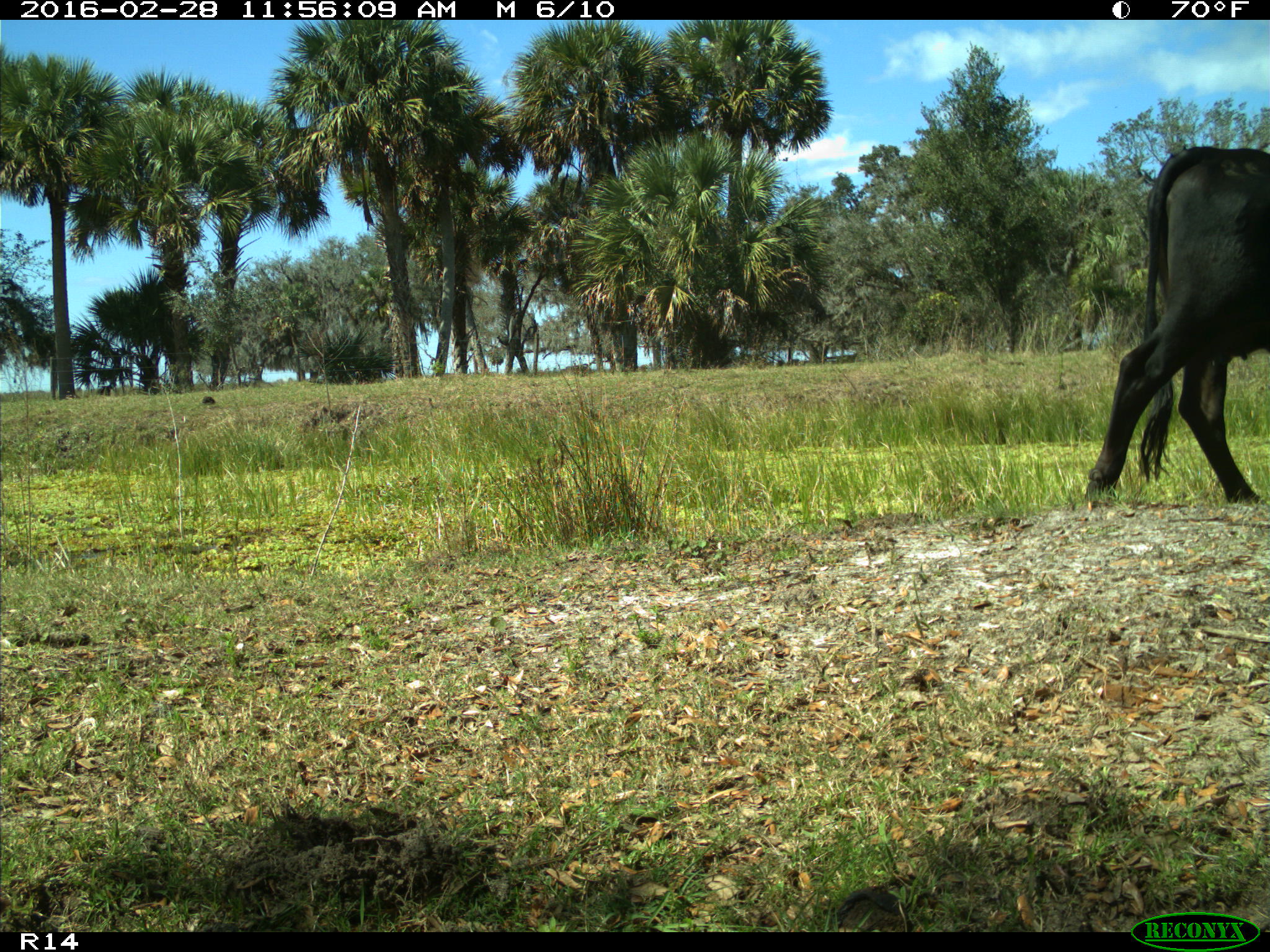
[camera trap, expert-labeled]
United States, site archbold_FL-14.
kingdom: Animalia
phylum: Chordata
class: Mammalia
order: Artiodactyla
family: Bovidae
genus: Bos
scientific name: Bos taurus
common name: domestic cow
Bos taurus (domestic cow).